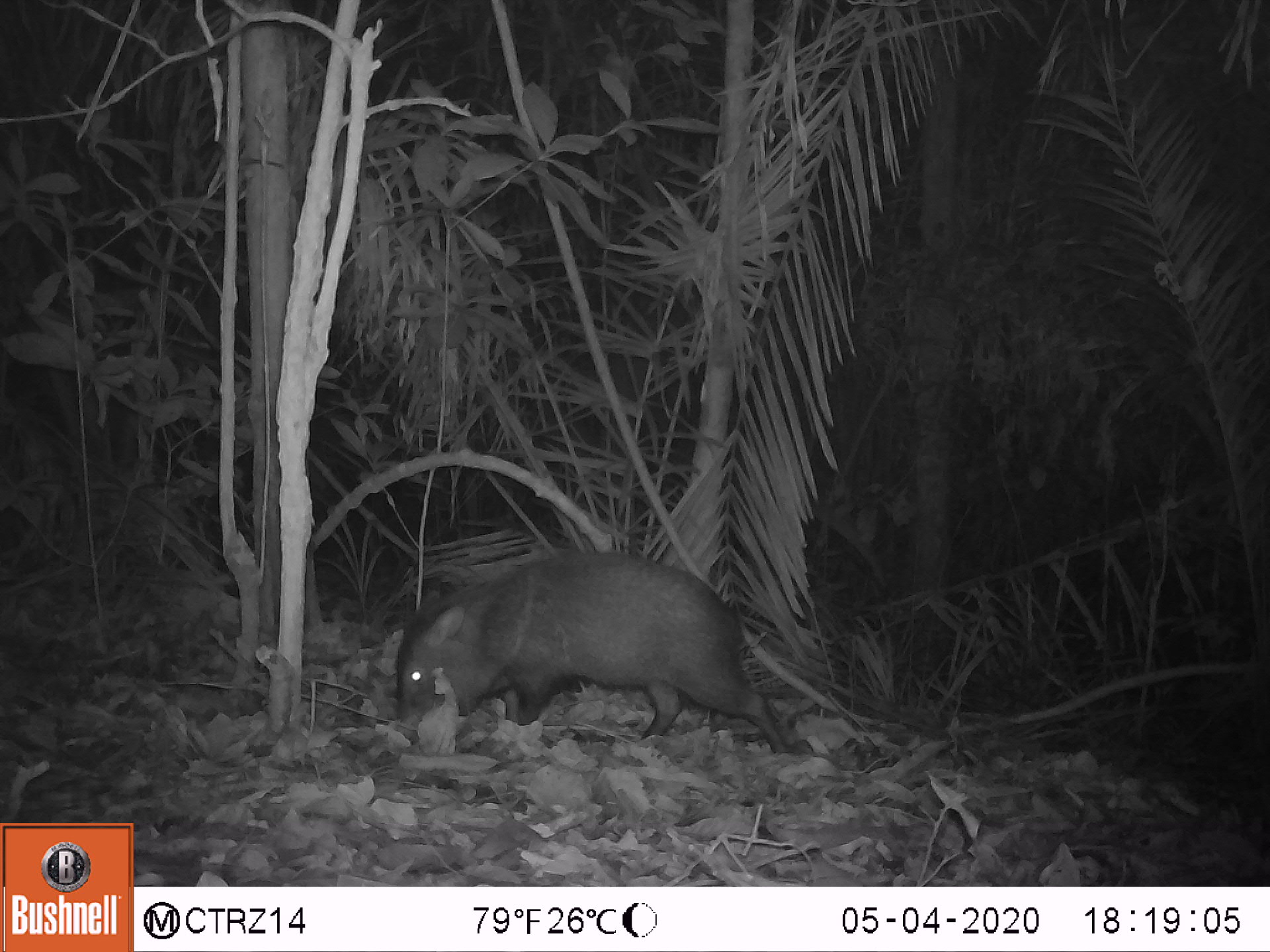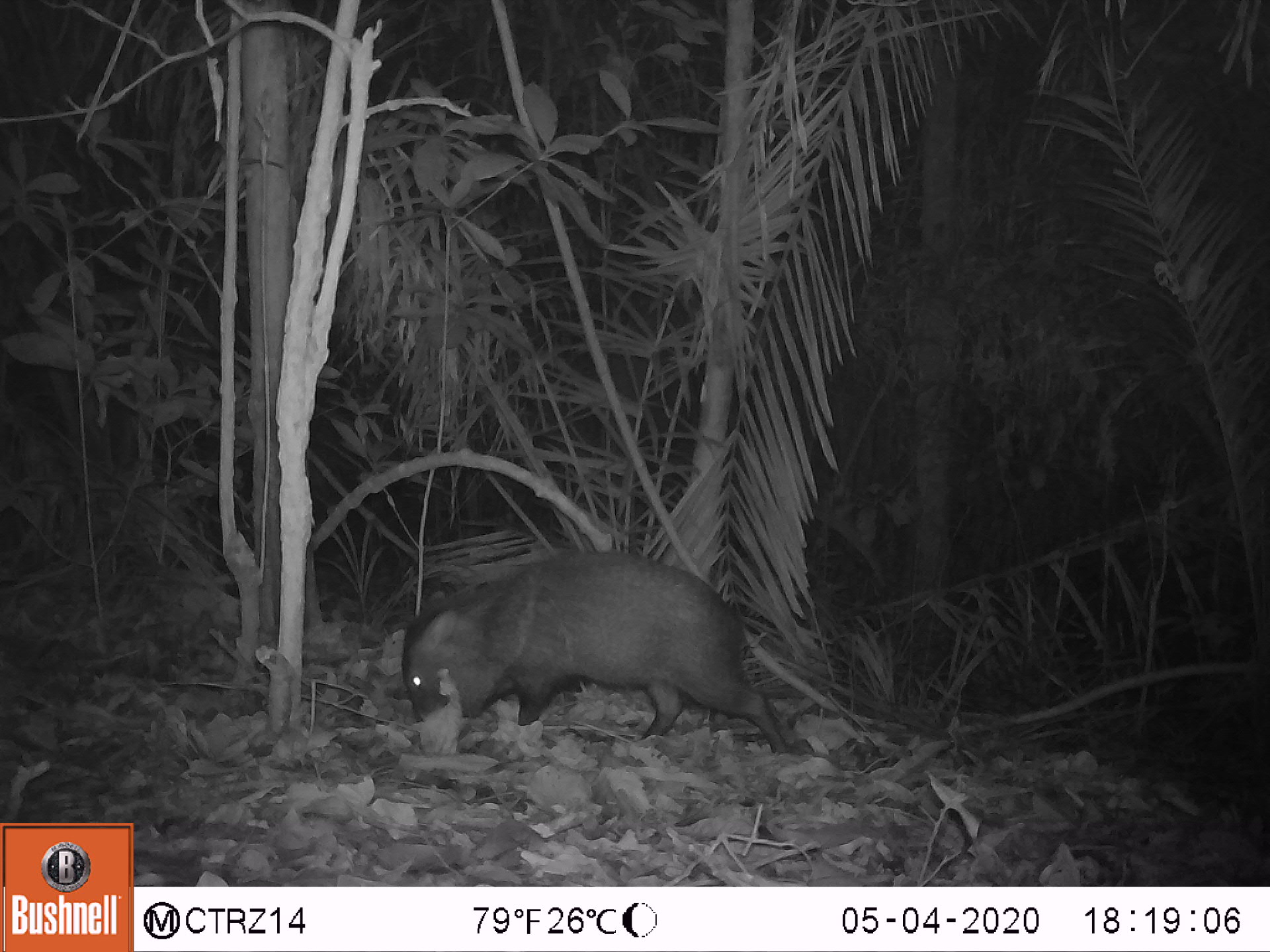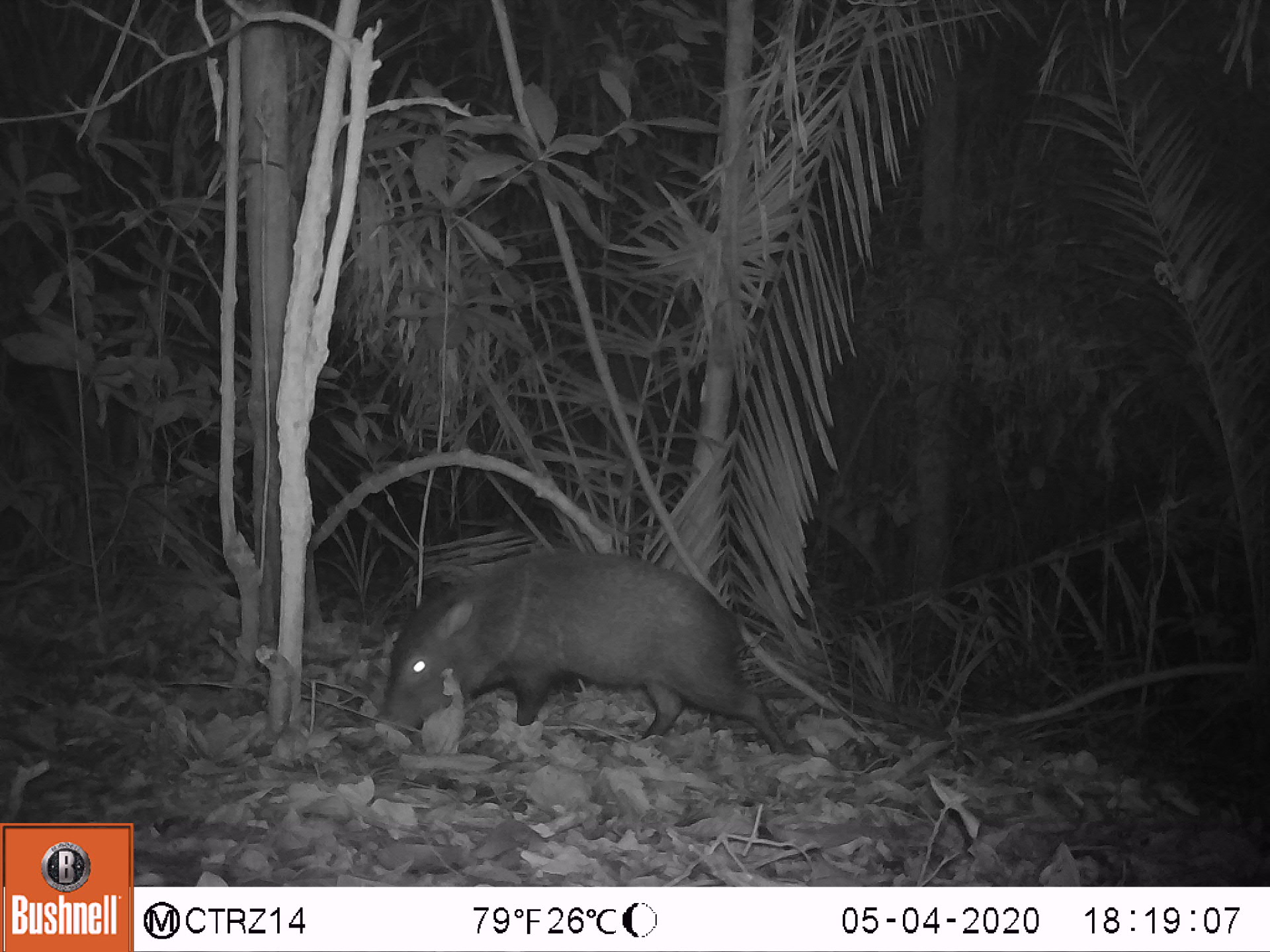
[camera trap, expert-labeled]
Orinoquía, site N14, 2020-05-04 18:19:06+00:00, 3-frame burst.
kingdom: Animalia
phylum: Chordata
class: Mammalia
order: Artiodactyla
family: Tayassuidae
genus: Pecari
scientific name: Pecari tajacu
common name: collared peccary